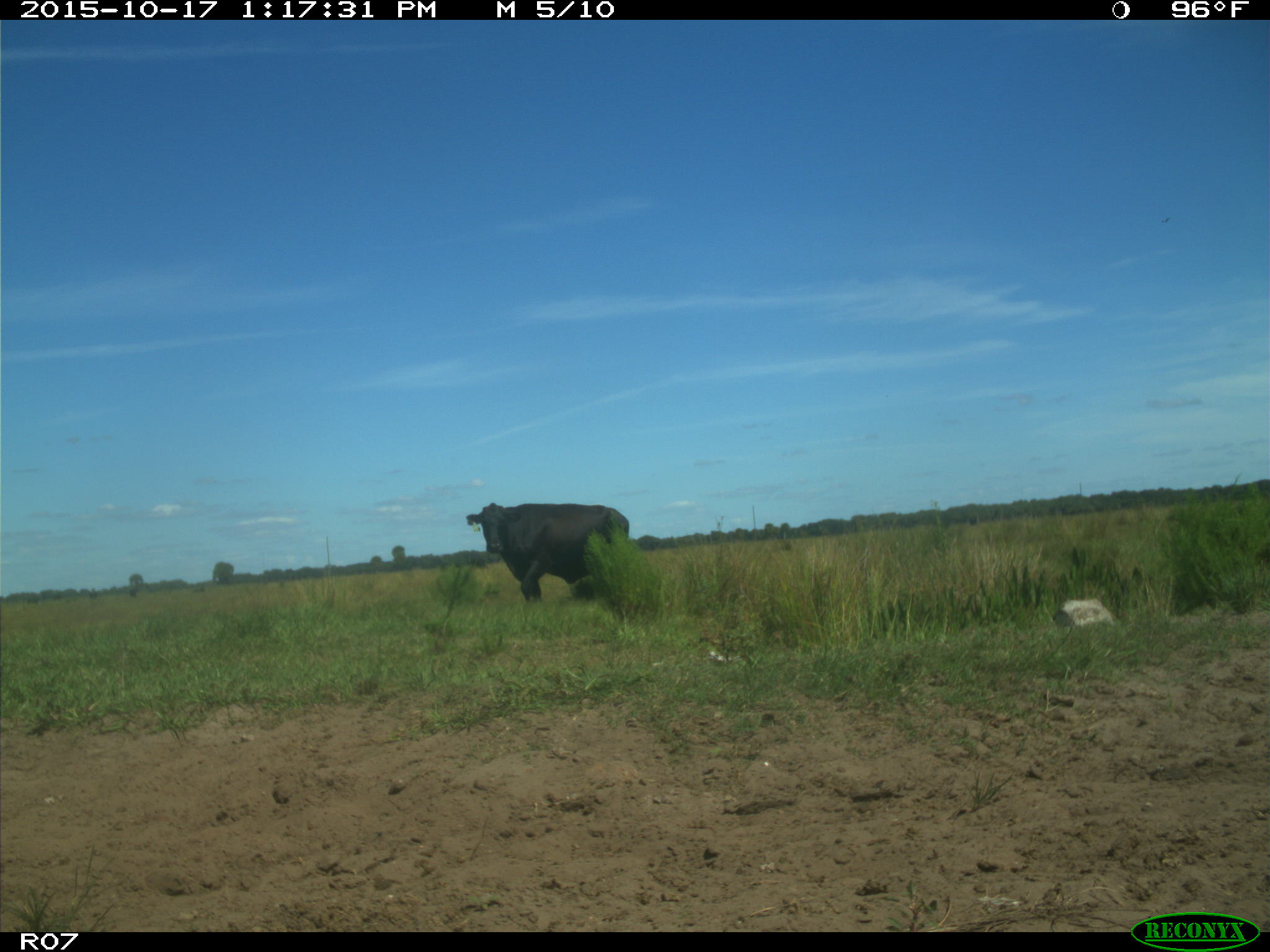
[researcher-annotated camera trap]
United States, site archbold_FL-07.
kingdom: Animalia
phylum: Chordata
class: Mammalia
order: Artiodactyla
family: Bovidae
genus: Bos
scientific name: Bos taurus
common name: domestic cow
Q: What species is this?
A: Bos taurus (domestic cow).